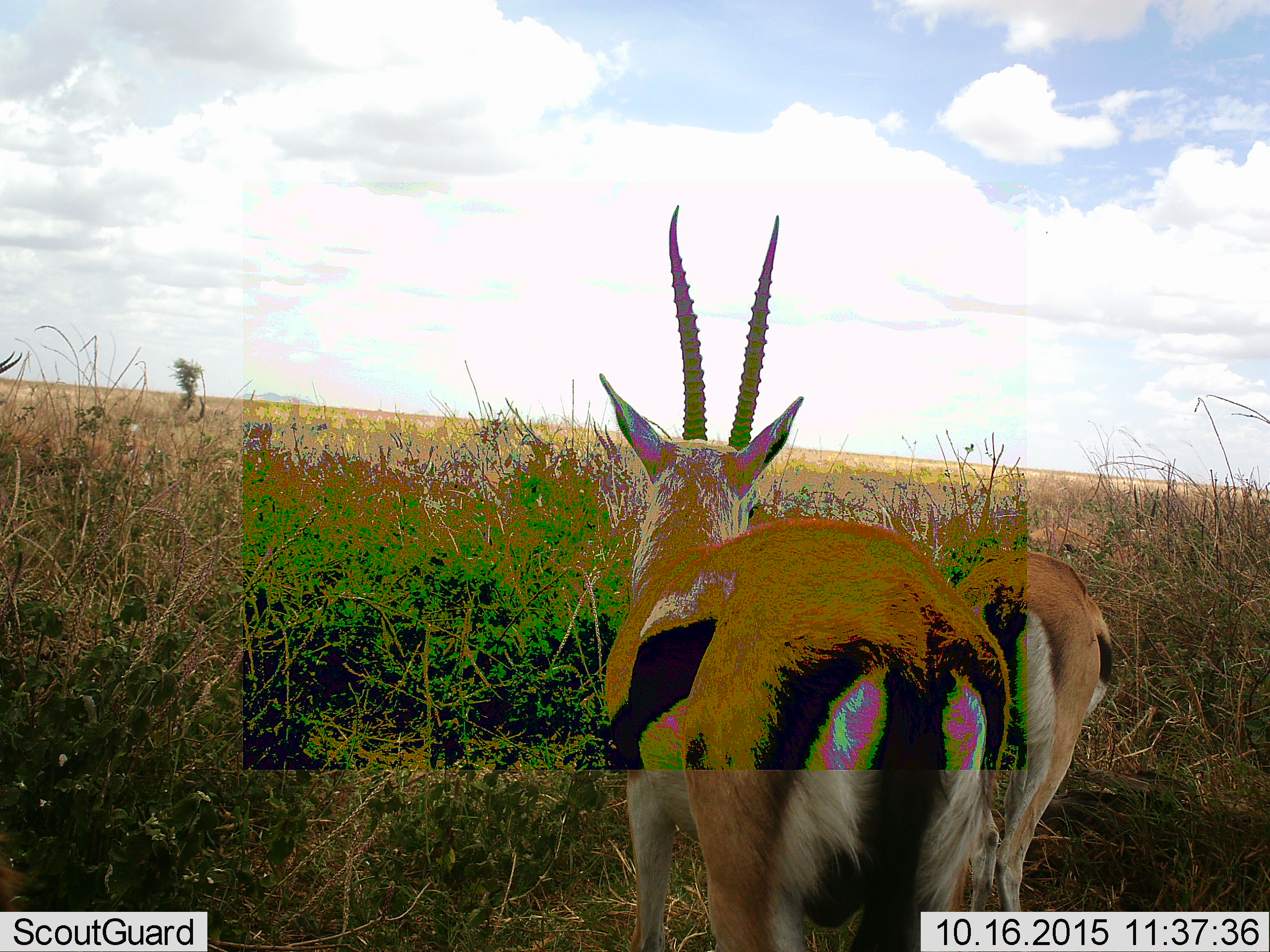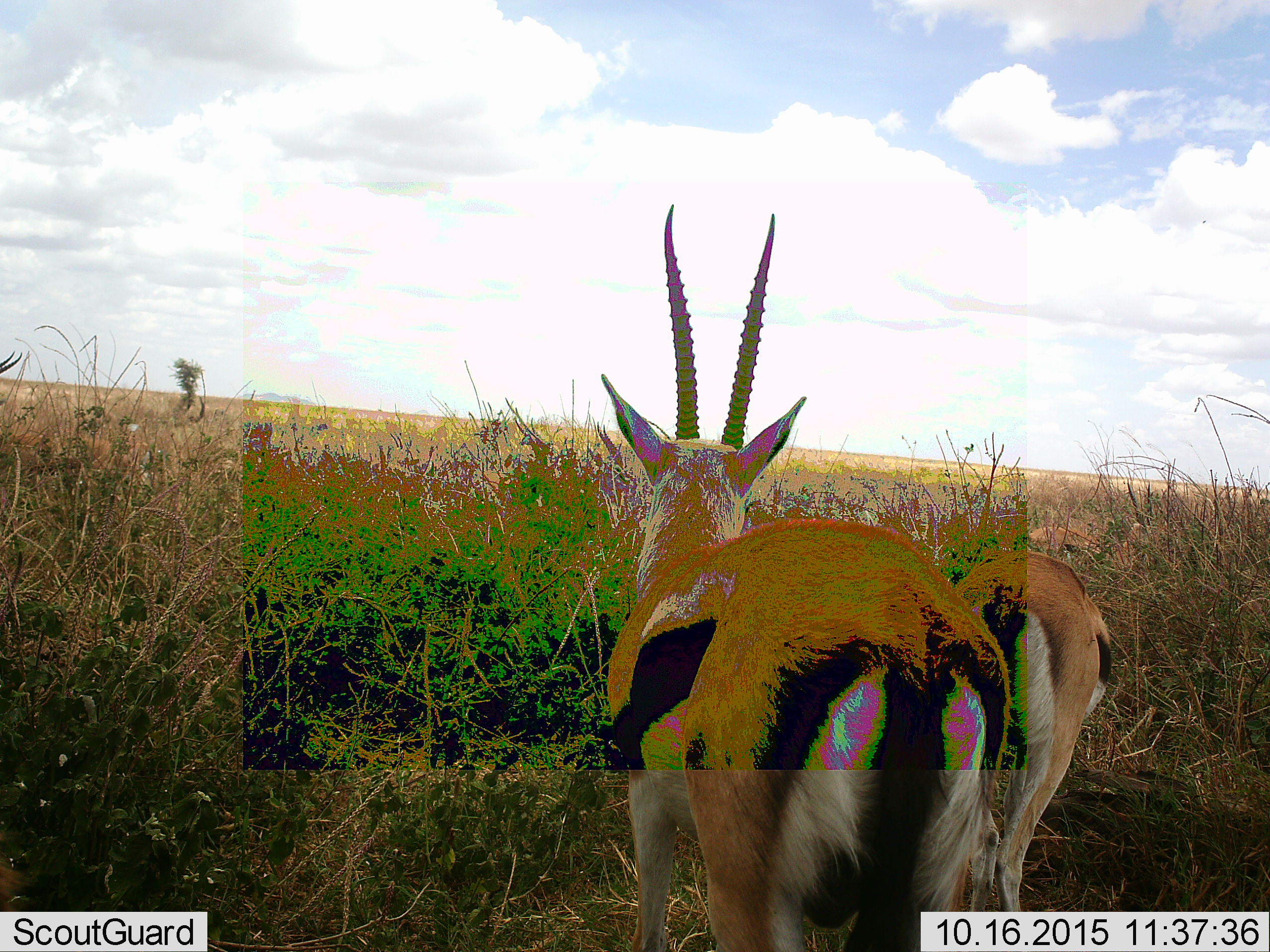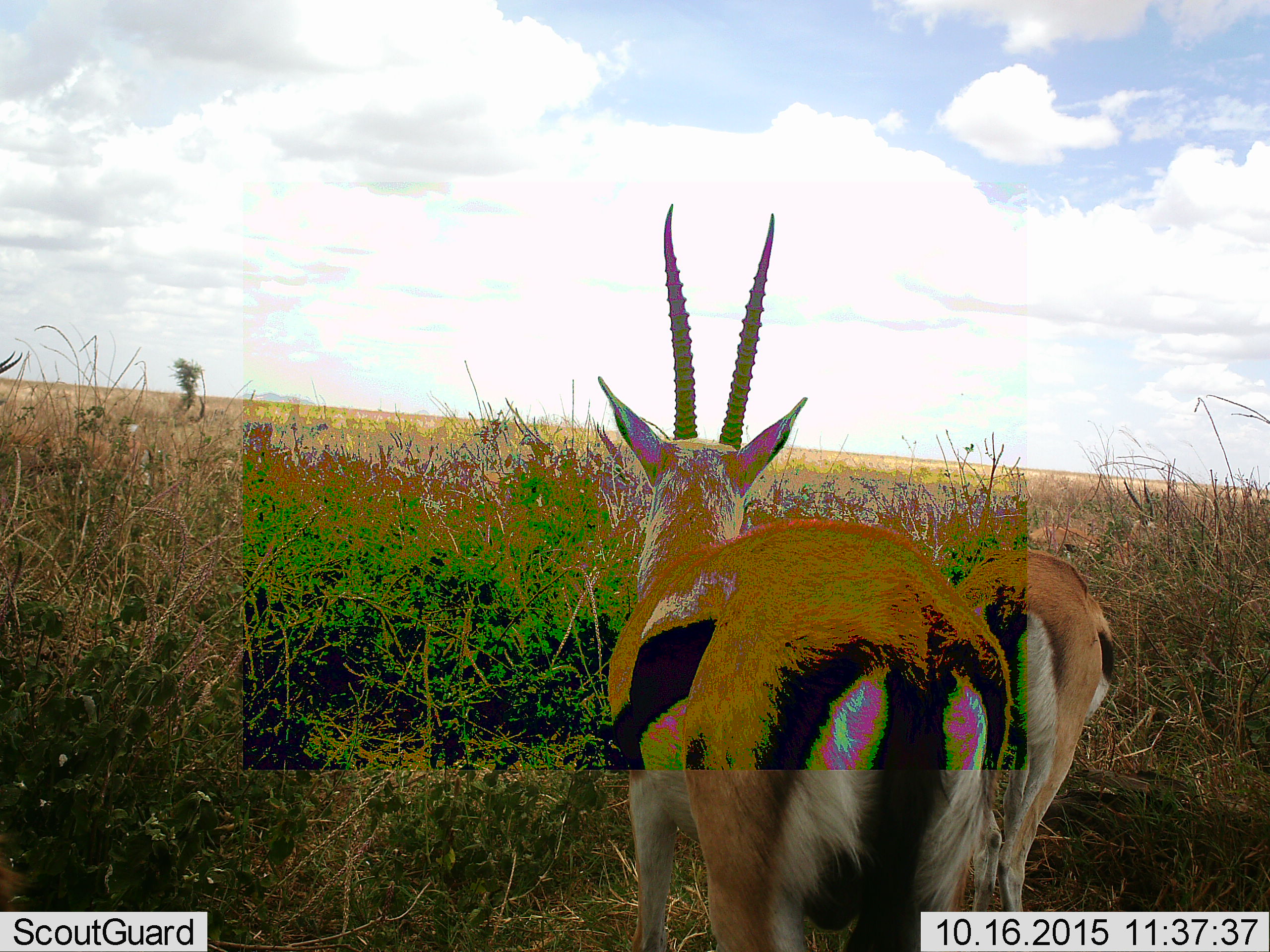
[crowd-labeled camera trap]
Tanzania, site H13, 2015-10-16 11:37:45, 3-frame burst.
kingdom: Animalia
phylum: Chordata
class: Mammalia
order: Artiodactyla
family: Bovidae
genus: Eudorcas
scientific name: Eudorcas thomsonii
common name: thomson's gazelle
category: gazellethomsons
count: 3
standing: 75%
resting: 0%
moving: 25%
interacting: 12%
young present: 0%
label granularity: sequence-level